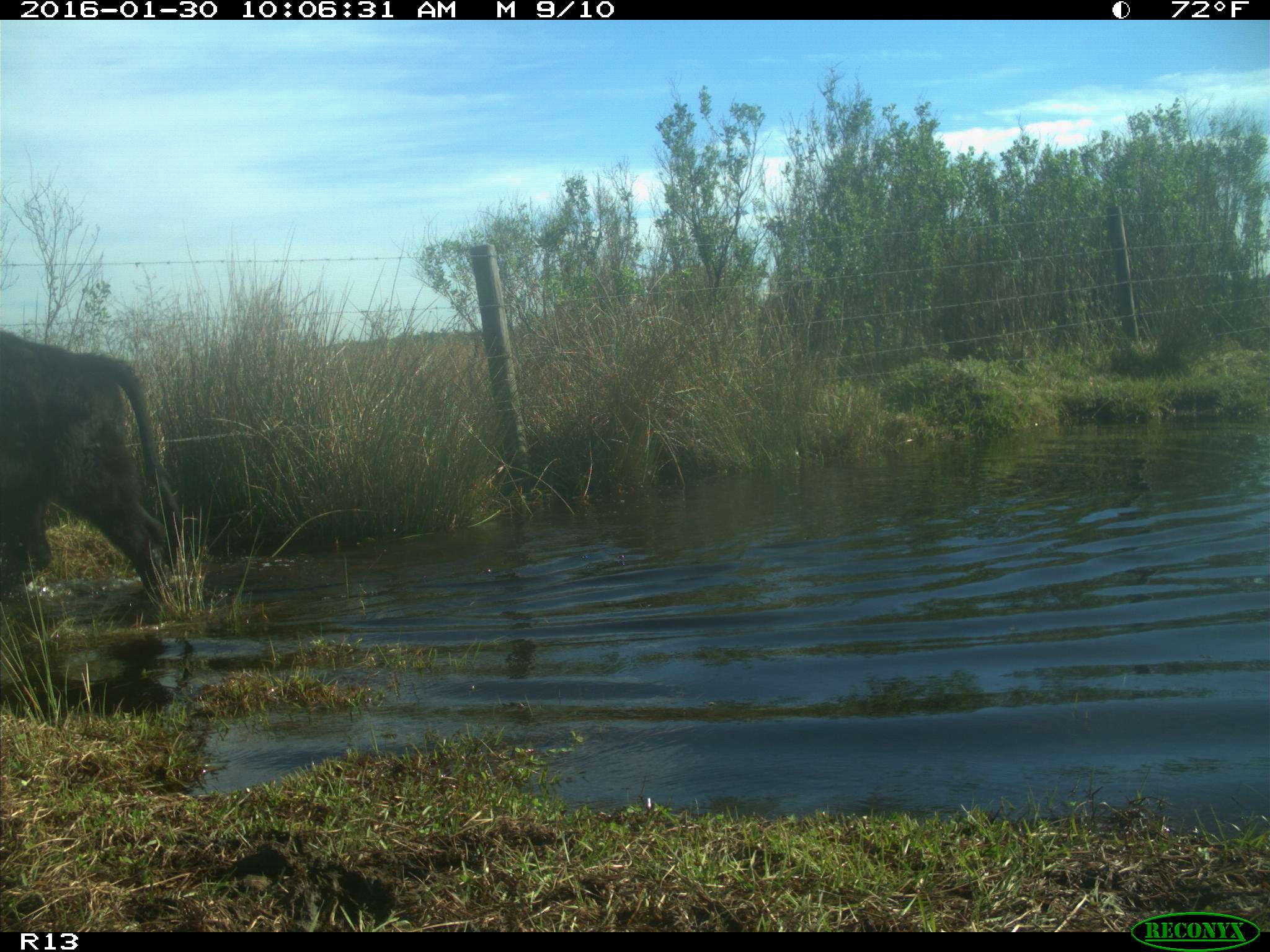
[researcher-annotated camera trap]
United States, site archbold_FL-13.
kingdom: Animalia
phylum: Chordata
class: Mammalia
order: Artiodactyla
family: Bovidae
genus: Bos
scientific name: Bos taurus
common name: domestic cow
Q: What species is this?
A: Bos taurus (domestic cow).